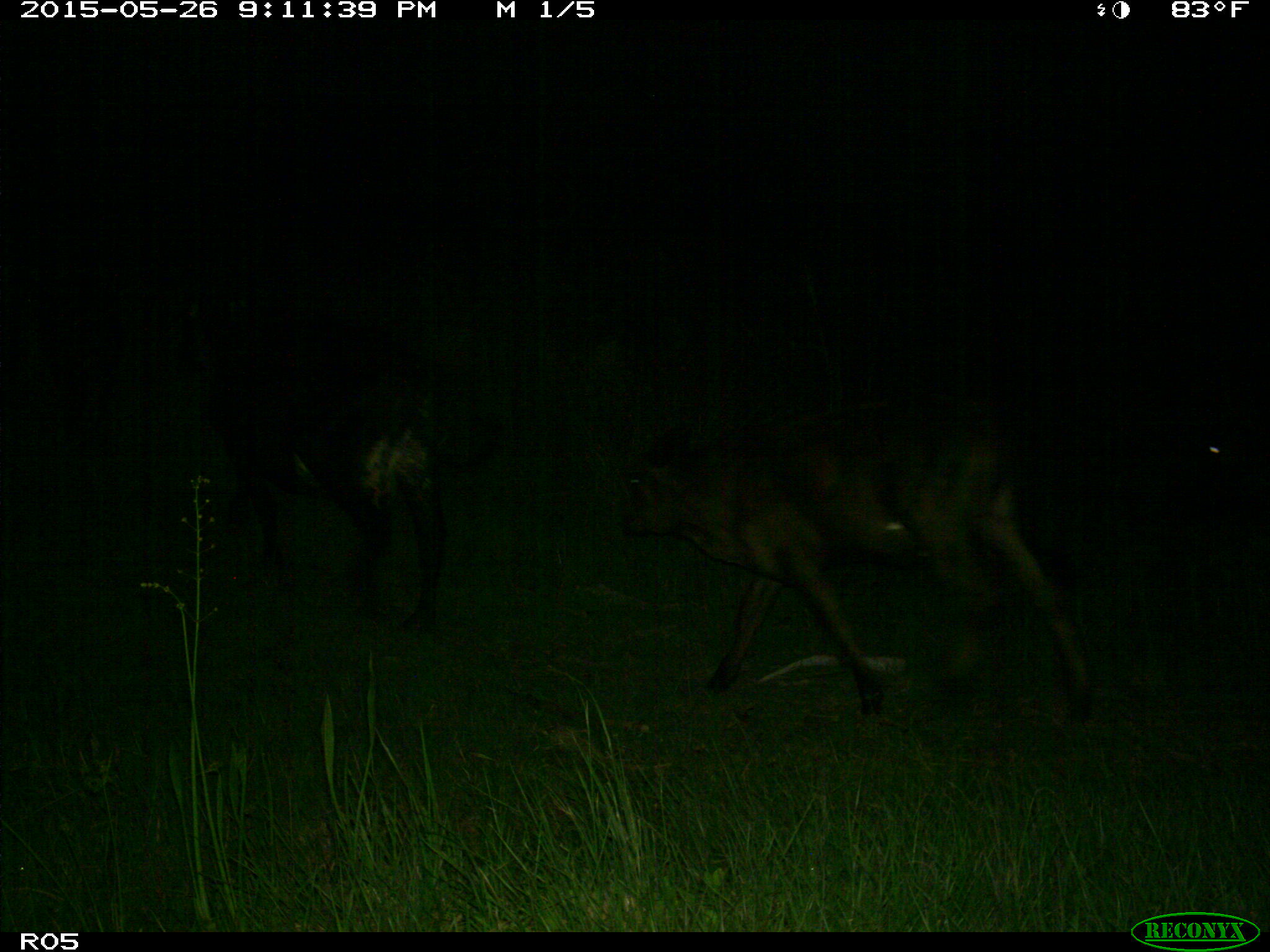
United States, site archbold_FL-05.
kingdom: Animalia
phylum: Chordata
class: Mammalia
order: Artiodactyla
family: Bovidae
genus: Bos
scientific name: Bos taurus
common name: domestic cow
Bos taurus (domestic cow).